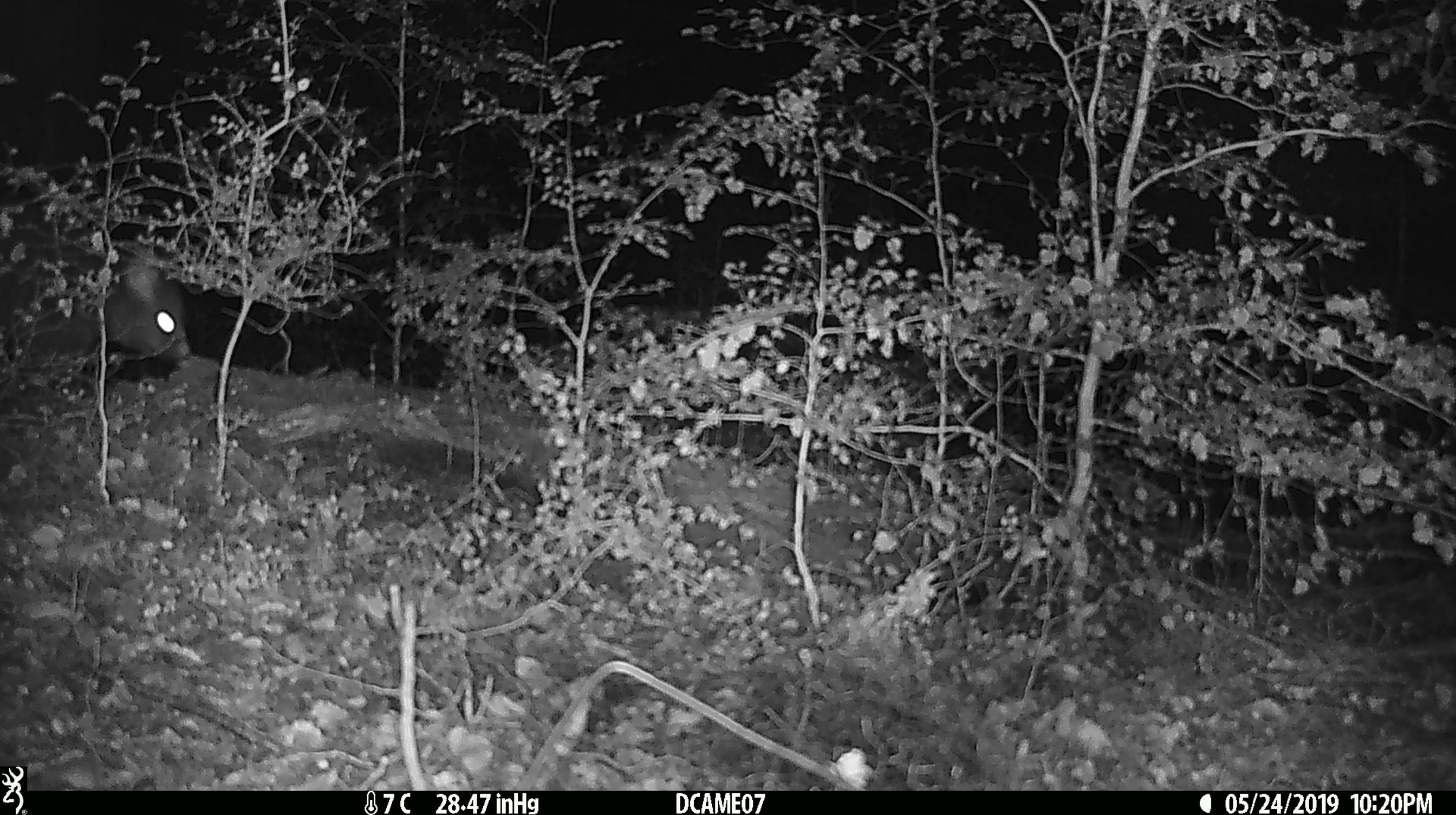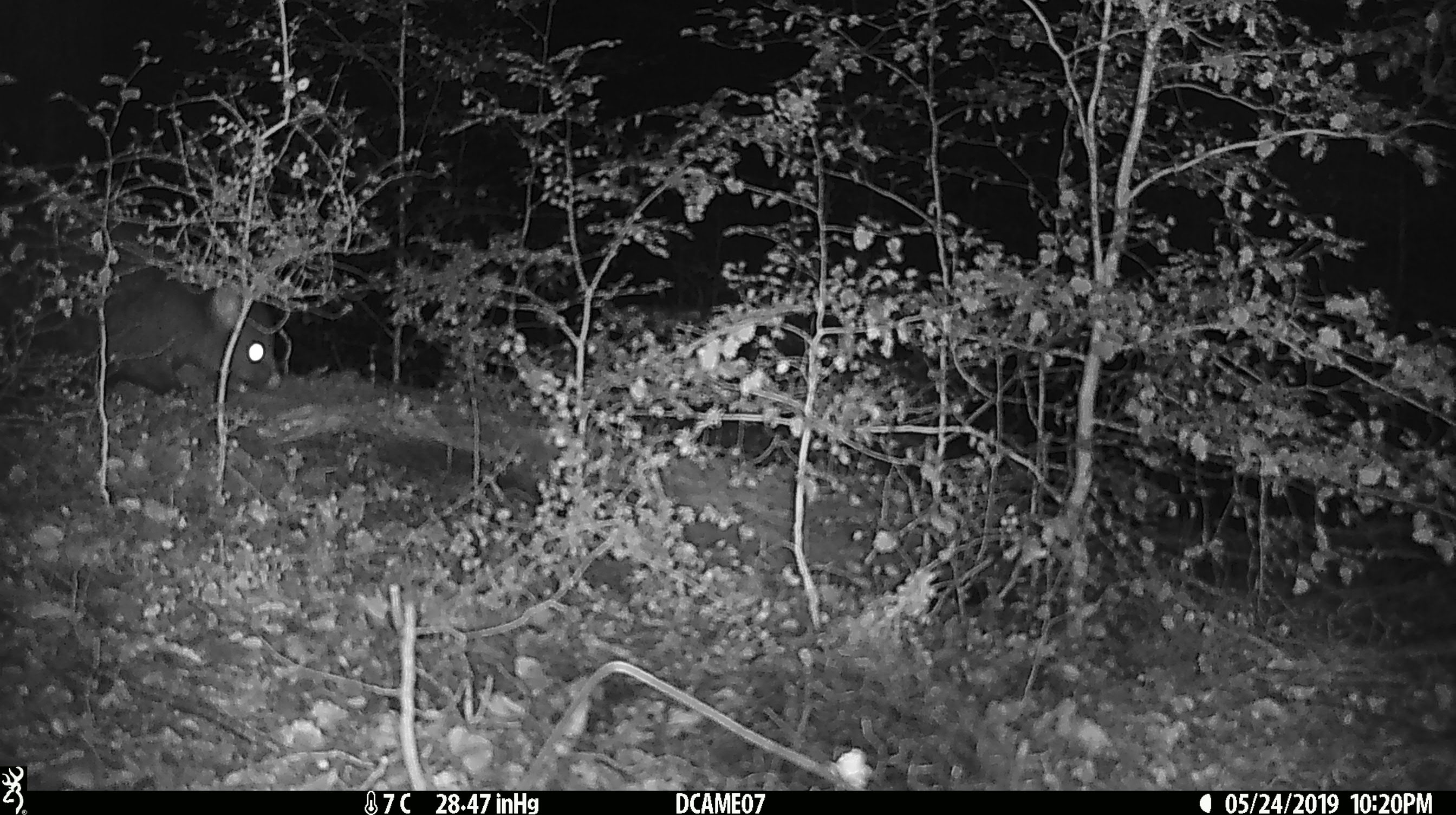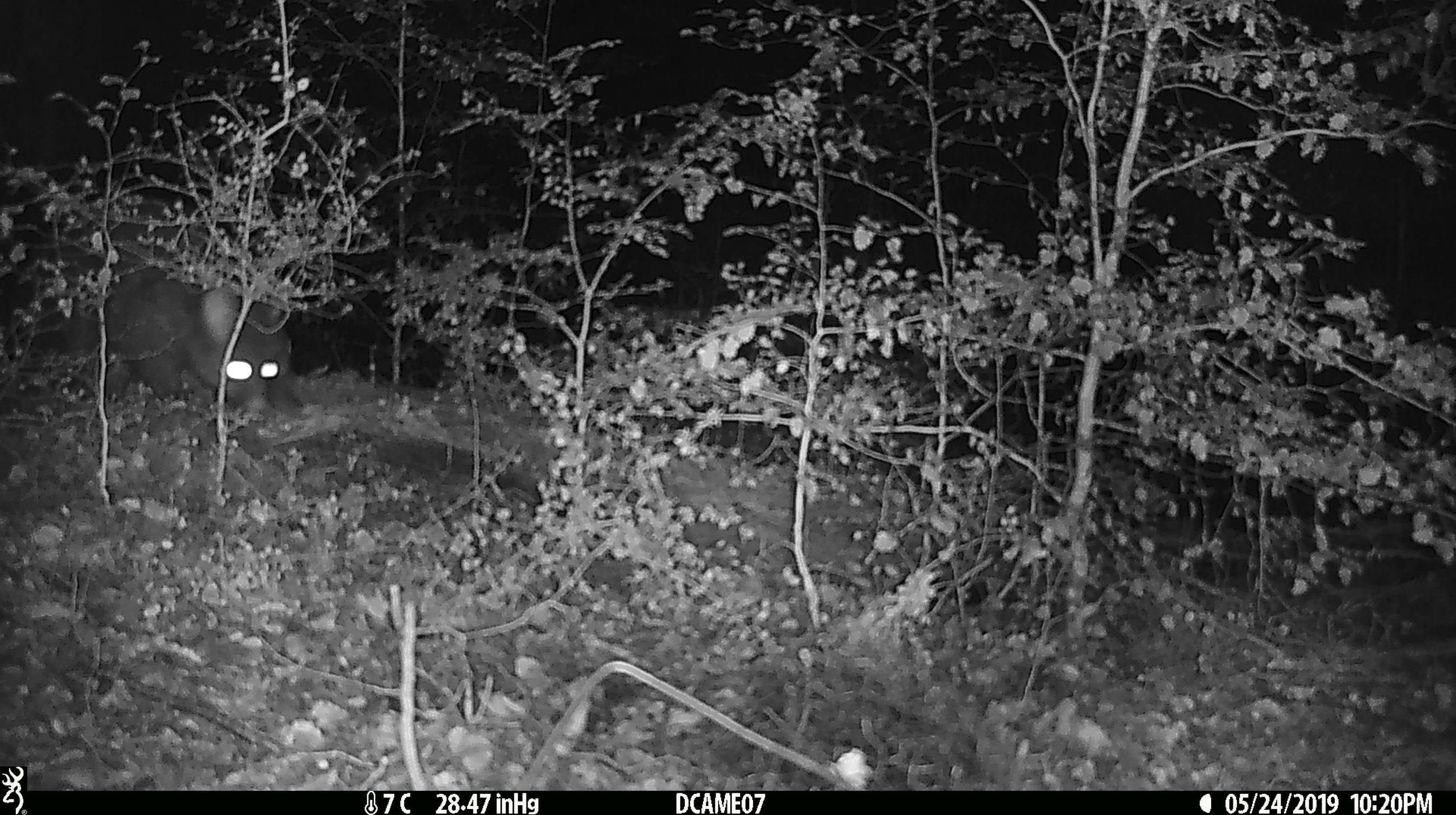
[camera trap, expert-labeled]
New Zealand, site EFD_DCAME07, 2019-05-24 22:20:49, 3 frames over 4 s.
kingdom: Animalia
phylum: Chordata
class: Mammalia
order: Diprotodontia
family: Phalangeridae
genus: Trichosurus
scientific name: Trichosurus vulpecula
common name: common brushtail possum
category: possum